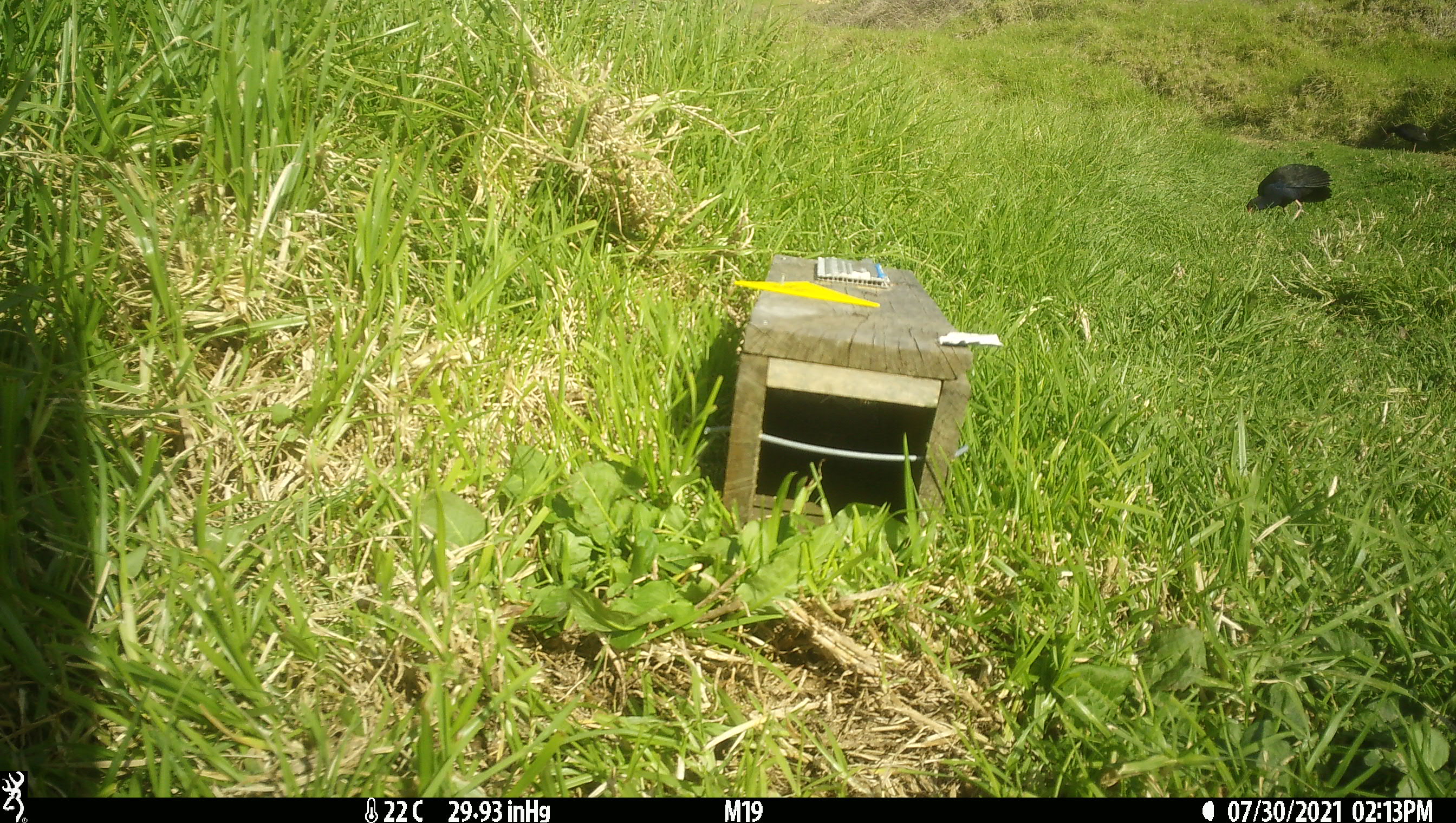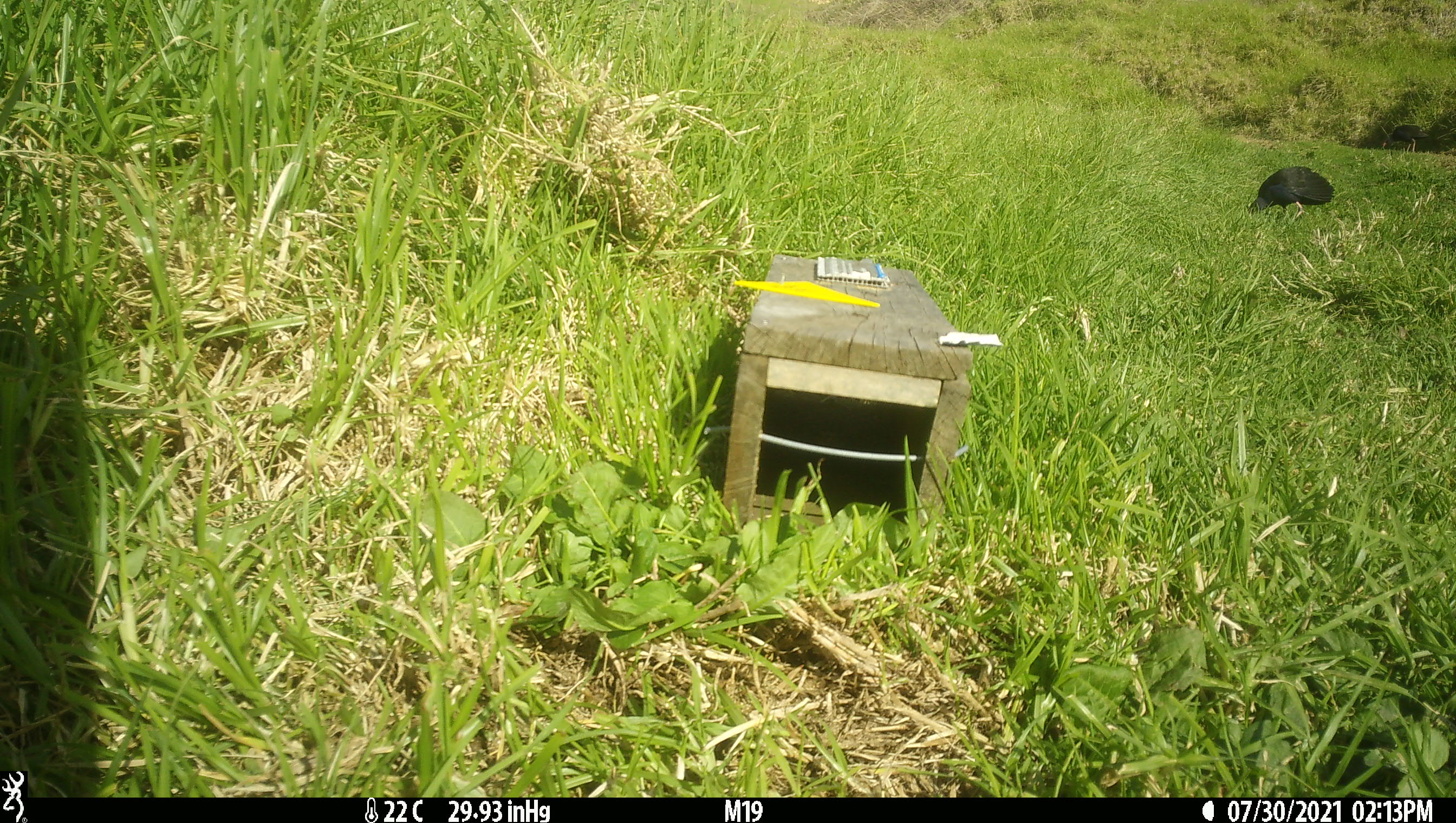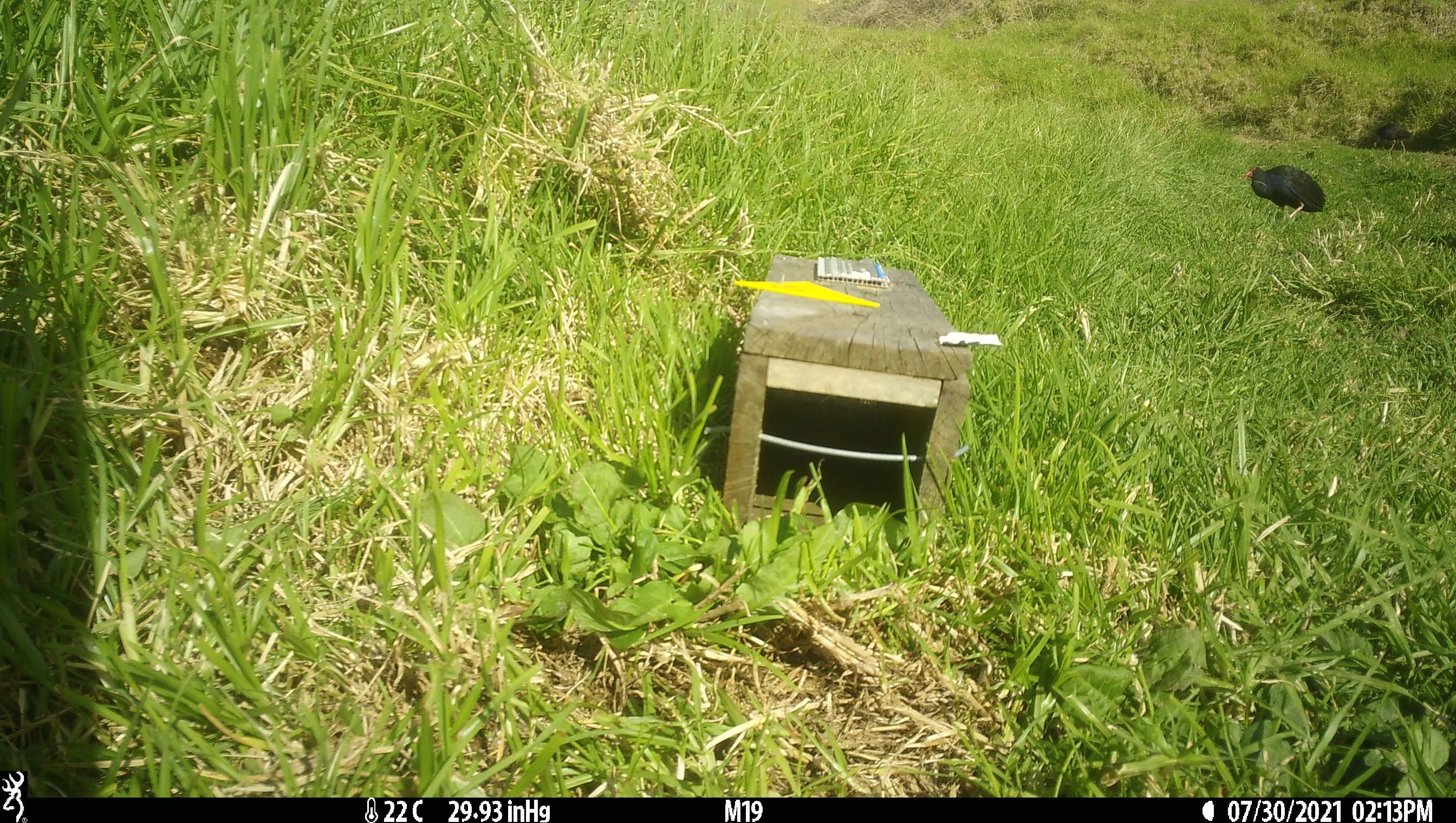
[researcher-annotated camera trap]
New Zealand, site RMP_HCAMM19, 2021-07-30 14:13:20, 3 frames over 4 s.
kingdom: Animalia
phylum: Chordata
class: Aves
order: Gruiformes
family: Rallidae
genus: Porphyrio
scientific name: Porphyrio melanotus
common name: australasian swamphen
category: pukeko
Pukeko (australasian swamphen) (Porphyrio melanotus).